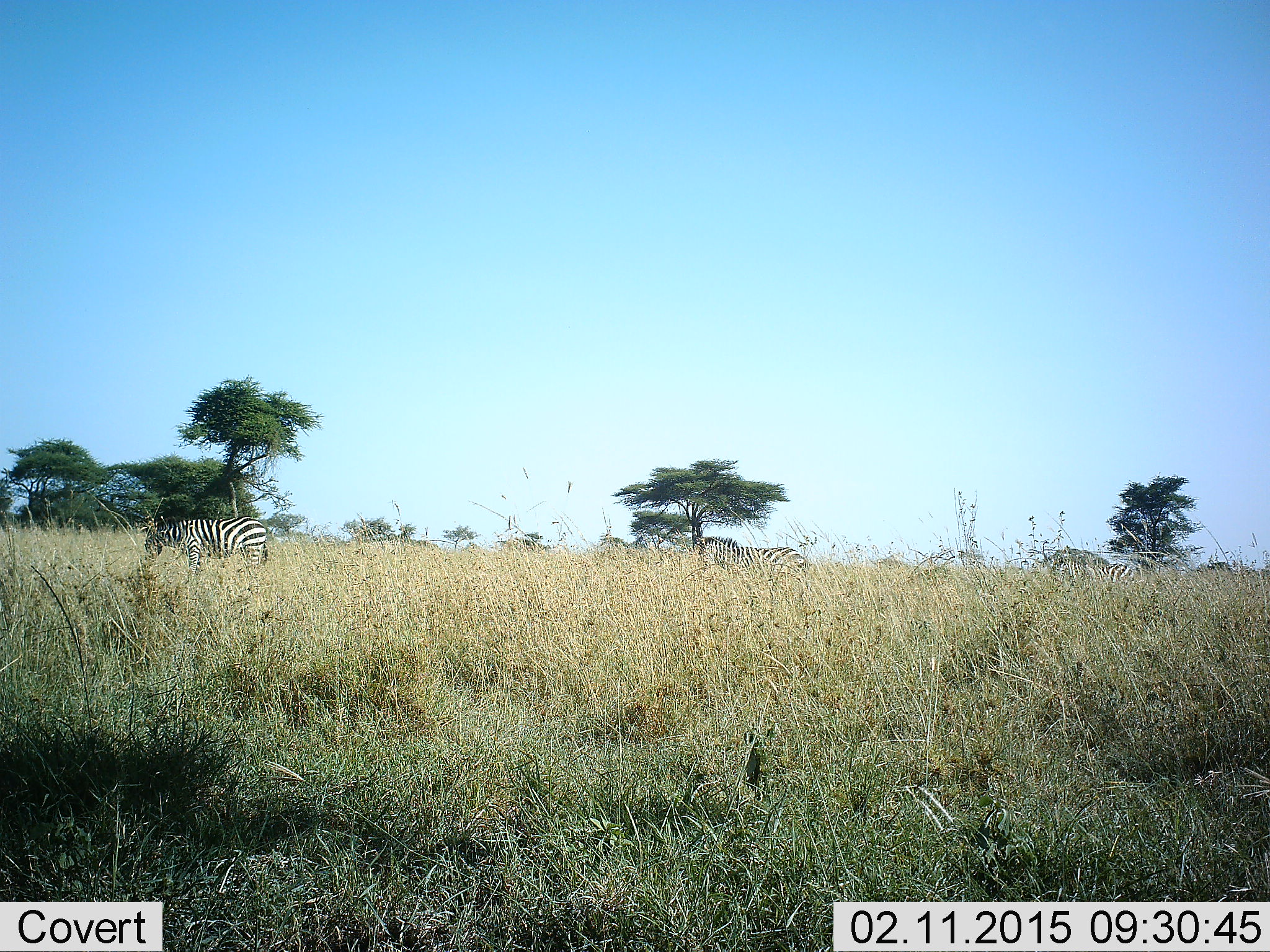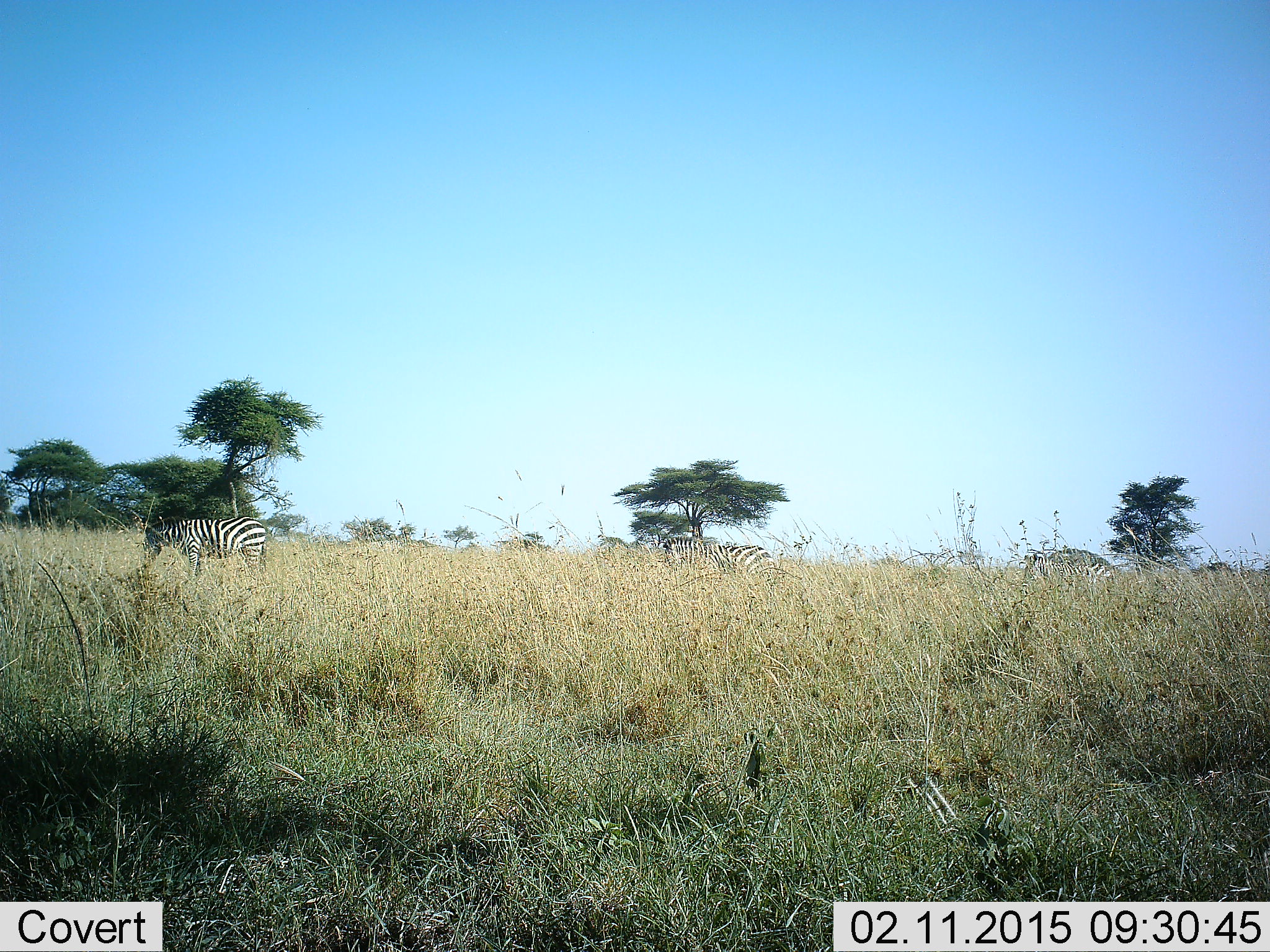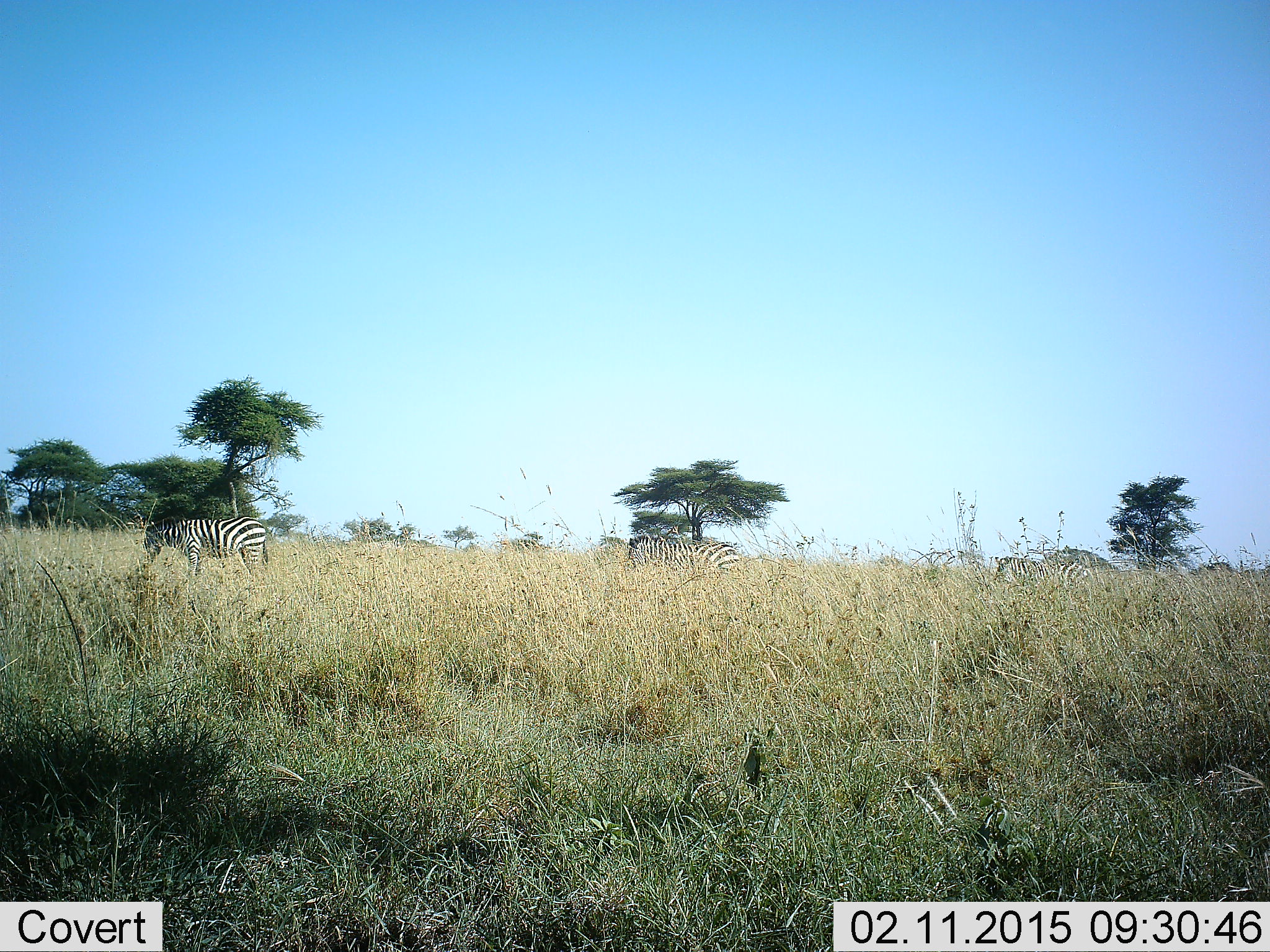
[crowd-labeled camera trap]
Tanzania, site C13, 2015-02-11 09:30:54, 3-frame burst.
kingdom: Animalia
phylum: Chordata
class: Mammalia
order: Perissodactyla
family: Equidae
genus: Equus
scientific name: Equus quagga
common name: plains zebra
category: zebra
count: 3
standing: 60%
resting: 0%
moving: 60%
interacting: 0%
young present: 0%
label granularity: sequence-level